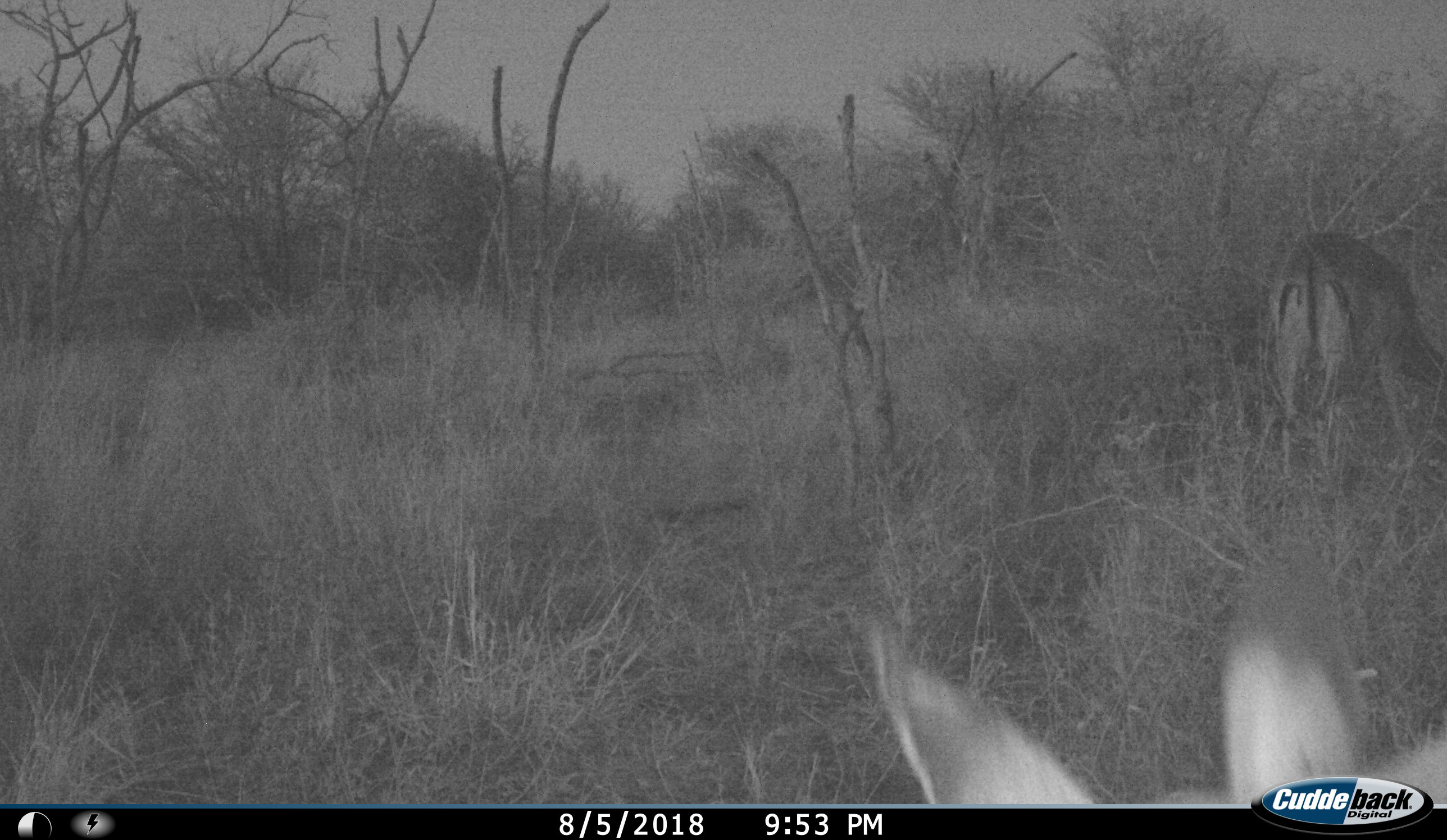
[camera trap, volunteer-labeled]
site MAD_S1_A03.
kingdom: Animalia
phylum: Chordata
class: Mammalia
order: Artiodactyla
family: Bovidae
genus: Aepyceros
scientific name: Aepyceros melampus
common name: impala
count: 2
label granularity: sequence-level